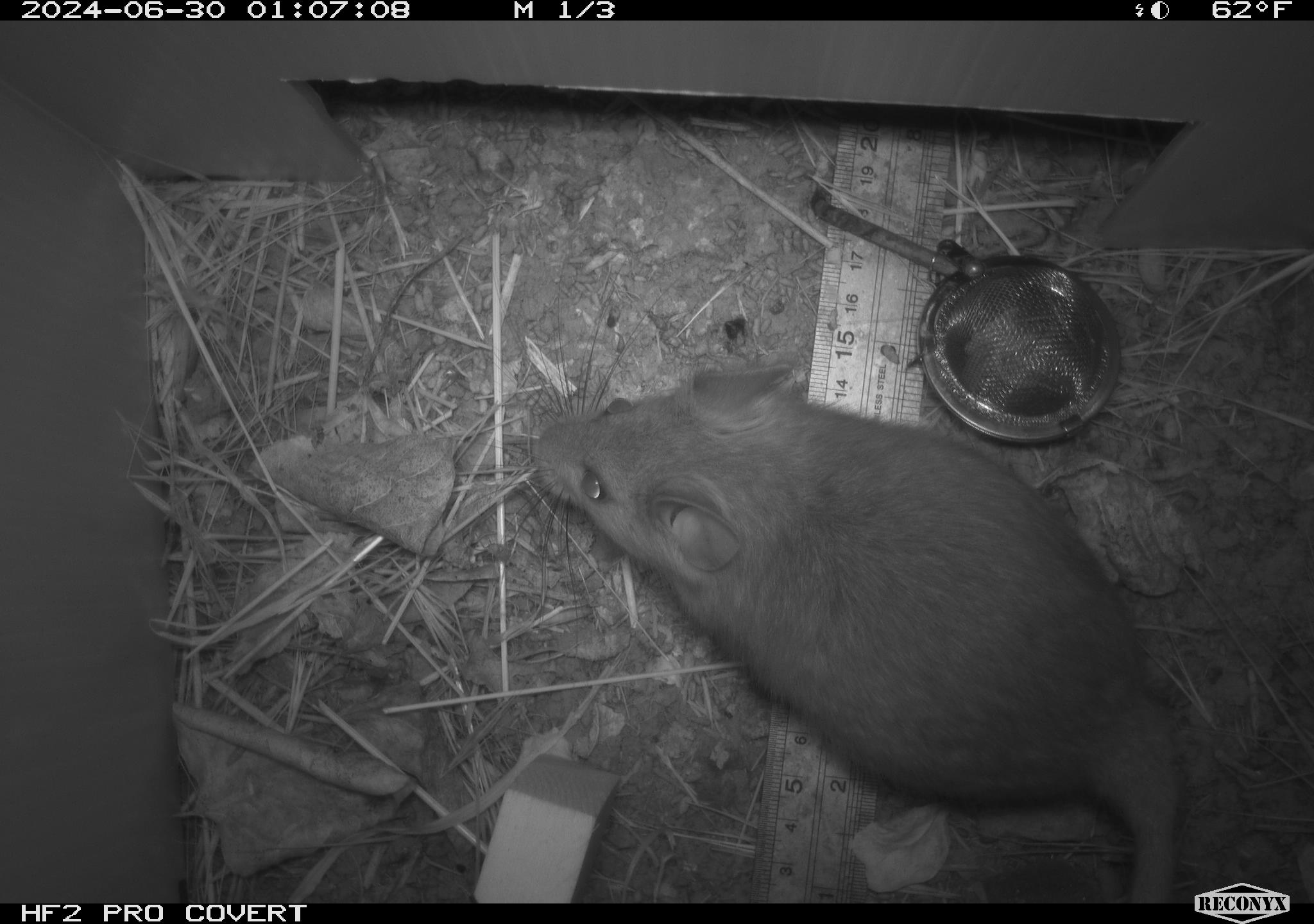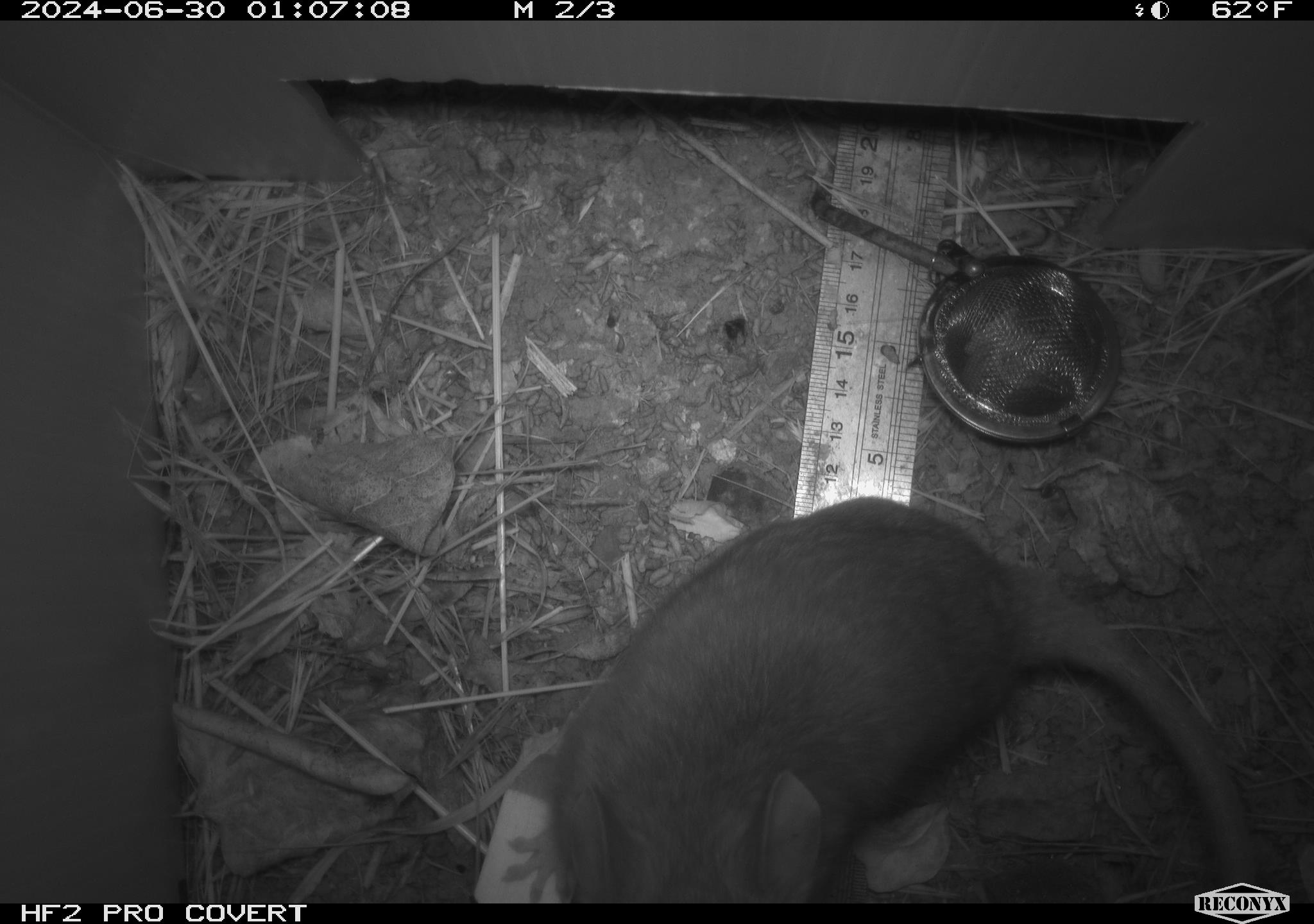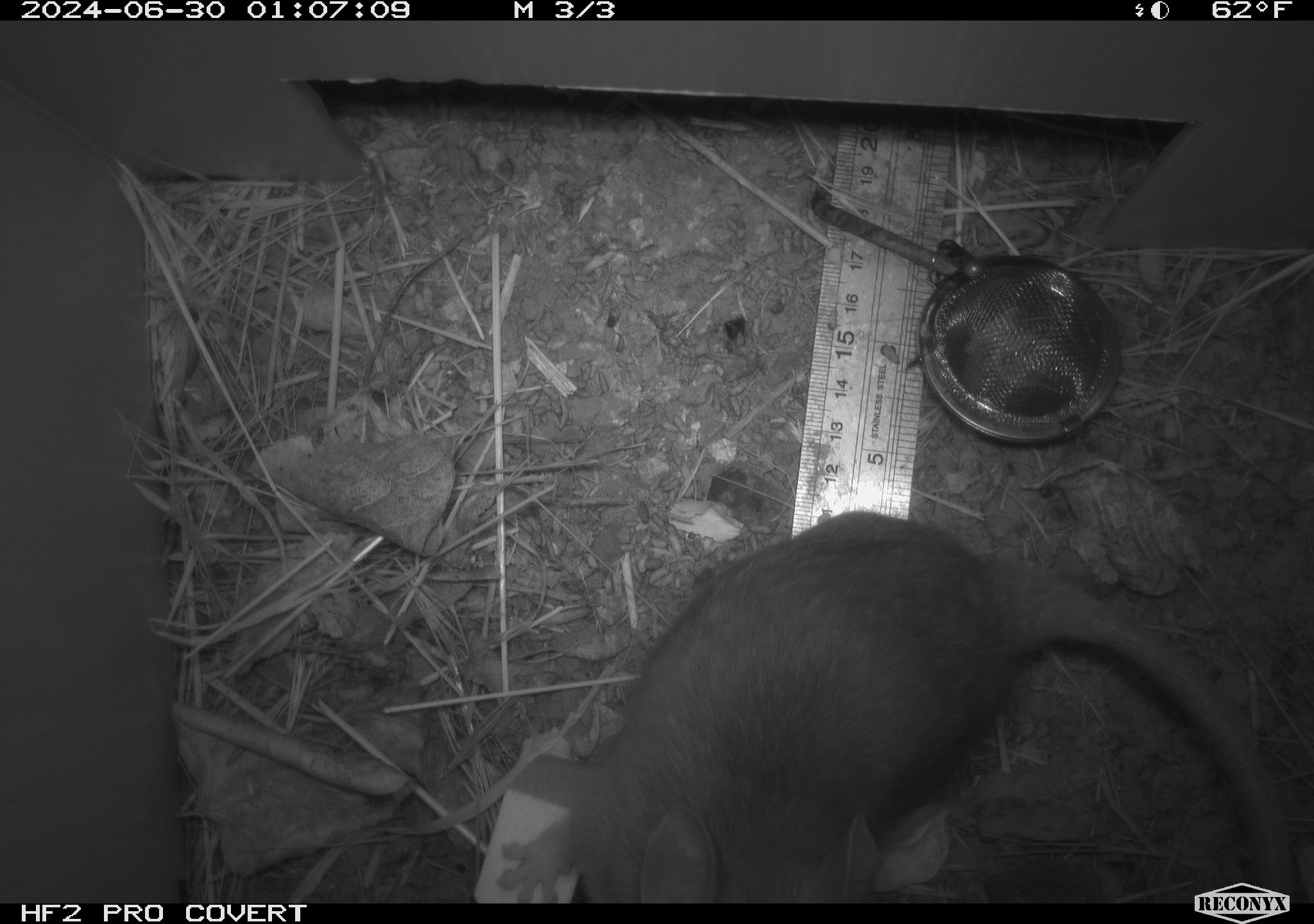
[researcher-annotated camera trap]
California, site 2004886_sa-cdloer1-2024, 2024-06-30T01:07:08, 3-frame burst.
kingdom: Animalia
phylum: Chordata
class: Mammalia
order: Rodentia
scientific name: Rodentia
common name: woodrat or rat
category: woodrat or rat species